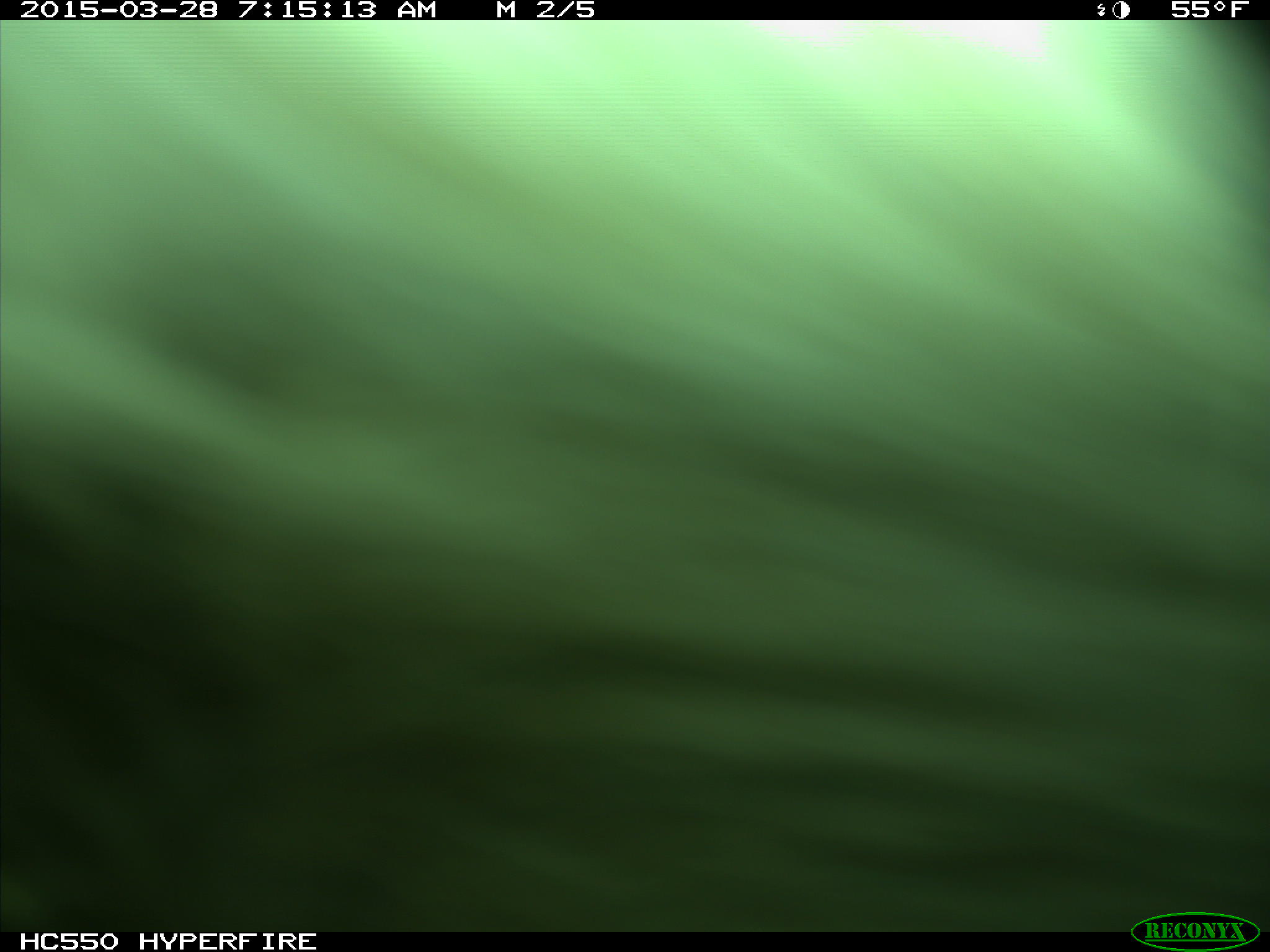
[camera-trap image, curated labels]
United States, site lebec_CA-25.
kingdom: Animalia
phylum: Chordata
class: Mammalia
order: Artiodactyla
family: Bovidae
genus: Bos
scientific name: Bos taurus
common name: domestic cow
Bos taurus (domestic cow).